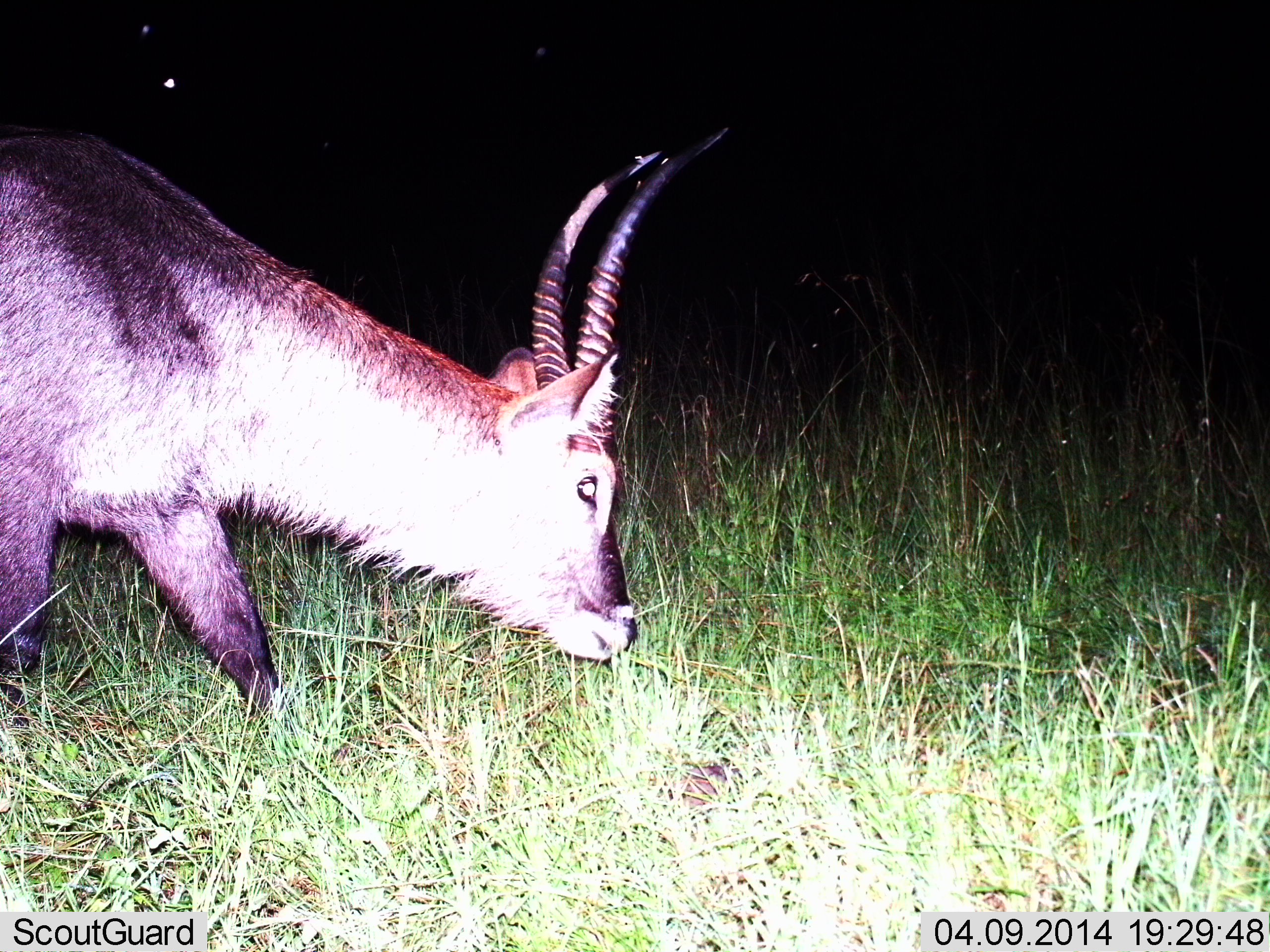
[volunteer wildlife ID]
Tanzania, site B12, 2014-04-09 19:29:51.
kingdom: Animalia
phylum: Chordata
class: Mammalia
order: Artiodactyla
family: Bovidae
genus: Kobus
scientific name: Kobus ellipsiprymnus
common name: waterbuck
Waterbuck (Kobus ellipsiprymnus), count 1. Behavior (volunteer vote fractions): standing 30%, resting 0%, moving 20%, interacting 0%. Young present (vote fraction): 0%. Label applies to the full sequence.